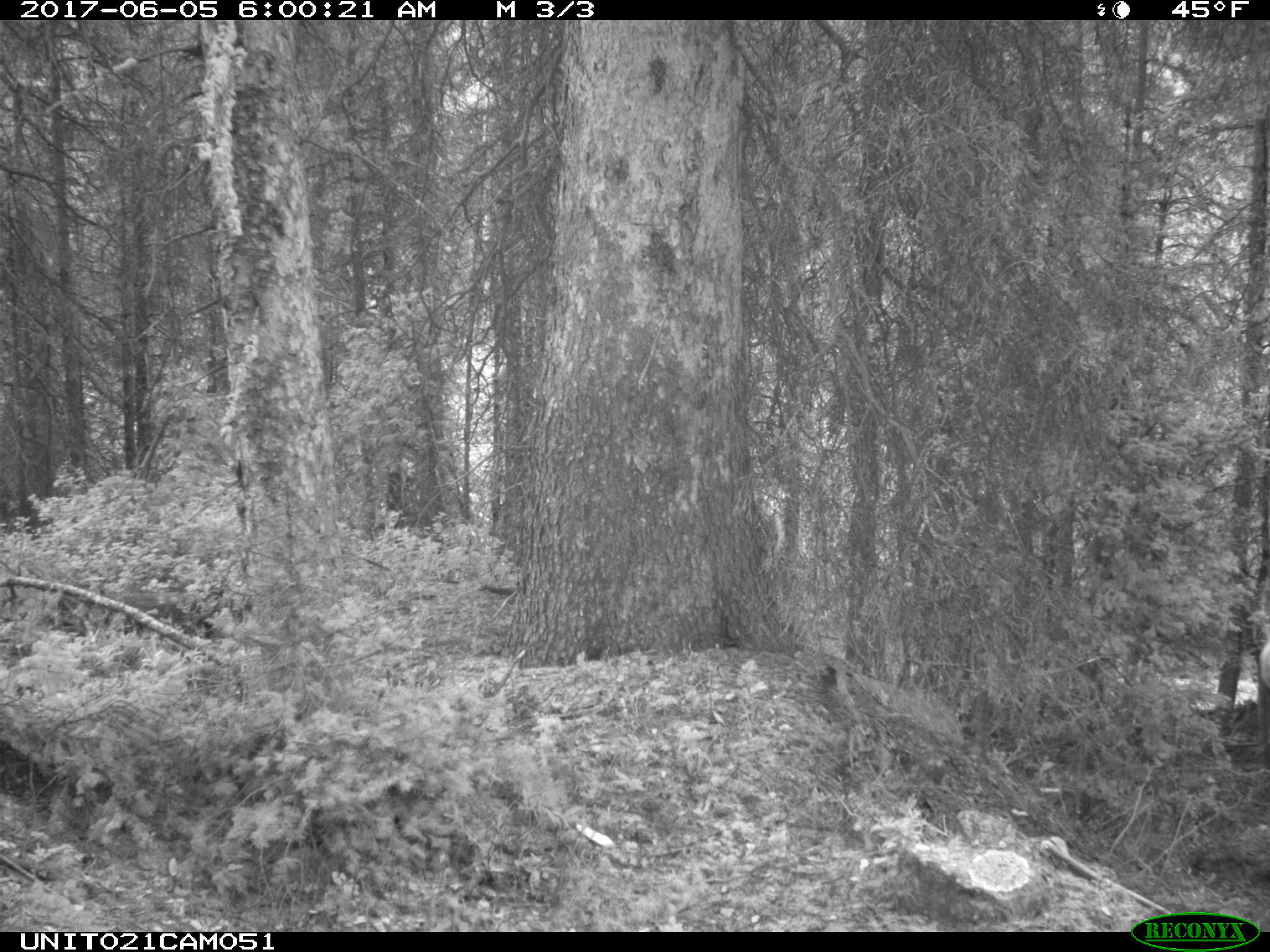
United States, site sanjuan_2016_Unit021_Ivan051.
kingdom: Animalia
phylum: Chordata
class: Mammalia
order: Artiodactyla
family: Cervidae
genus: Cervus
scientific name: Cervus elaphus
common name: red deer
Cervus elaphus (red deer).